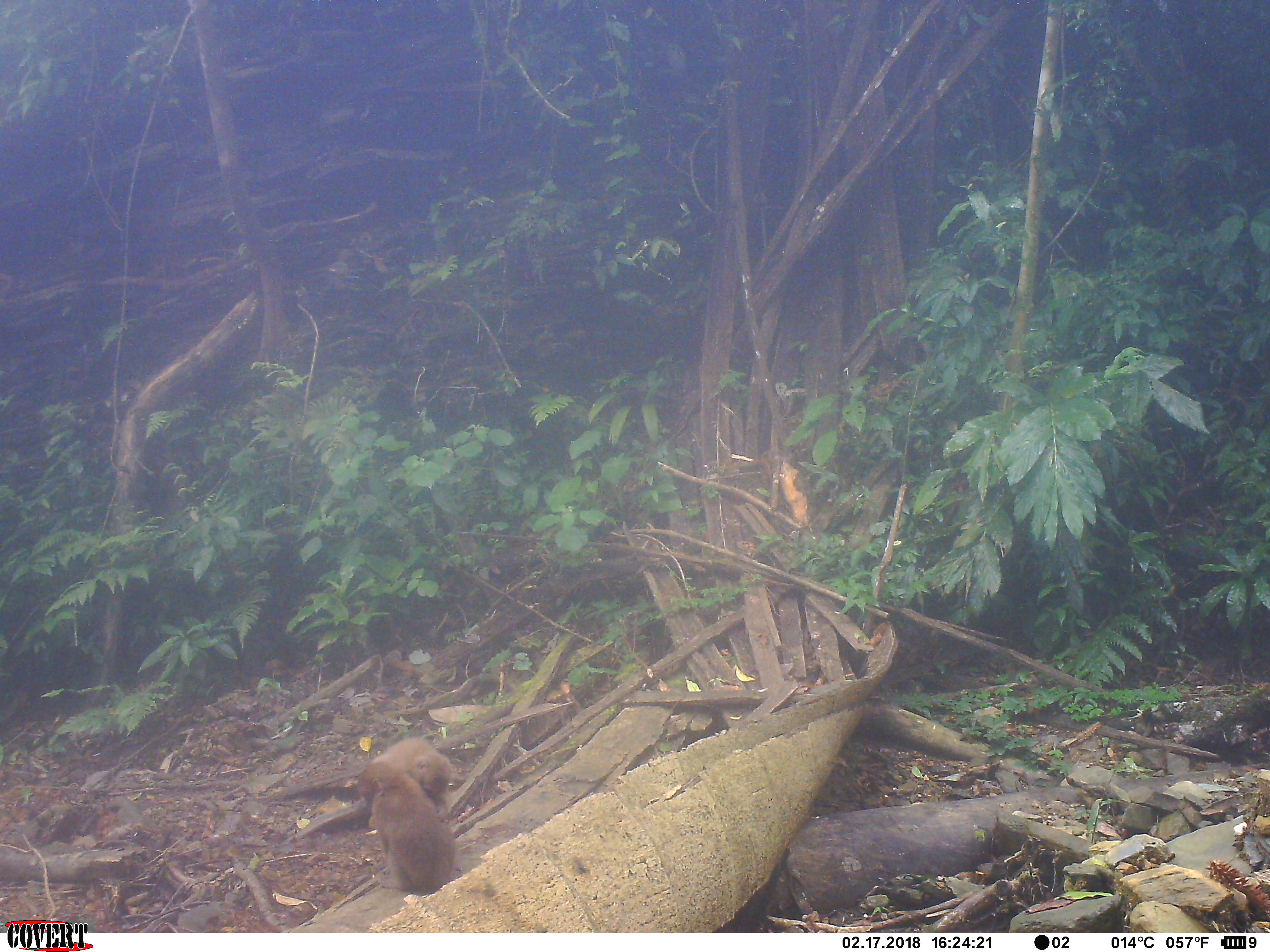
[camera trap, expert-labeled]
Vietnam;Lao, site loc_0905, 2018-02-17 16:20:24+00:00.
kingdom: Animalia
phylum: Chordata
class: Mammalia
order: Primates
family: Cercopithecidae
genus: Macaca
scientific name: Macaca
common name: macaque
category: macaque not stump tailed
Macaque not stump tailed (macaque) (Macaca). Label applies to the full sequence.